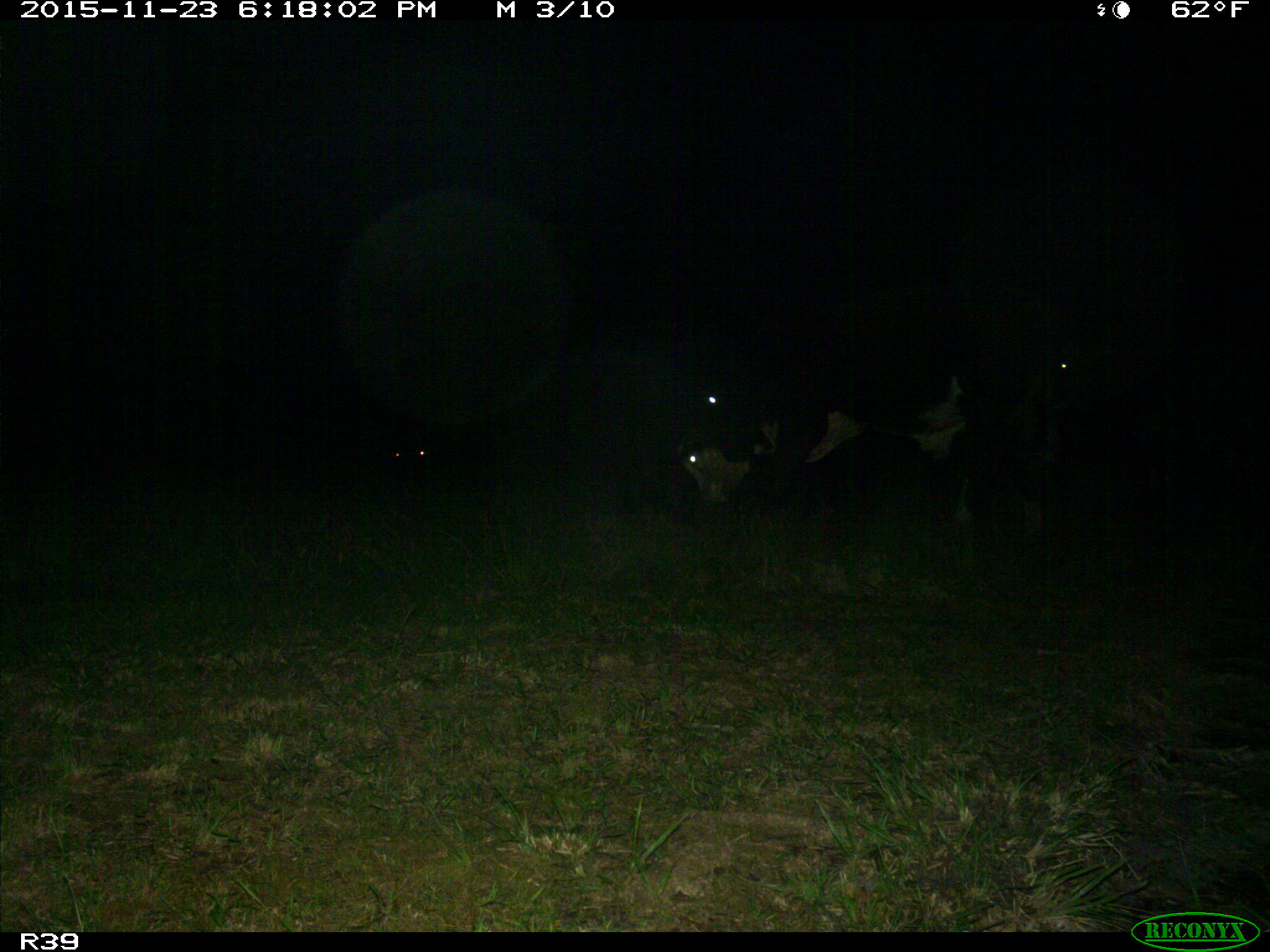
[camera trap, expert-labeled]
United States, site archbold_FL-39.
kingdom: Animalia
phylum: Chordata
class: Mammalia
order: Artiodactyla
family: Bovidae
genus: Bos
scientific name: Bos taurus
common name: domestic cow